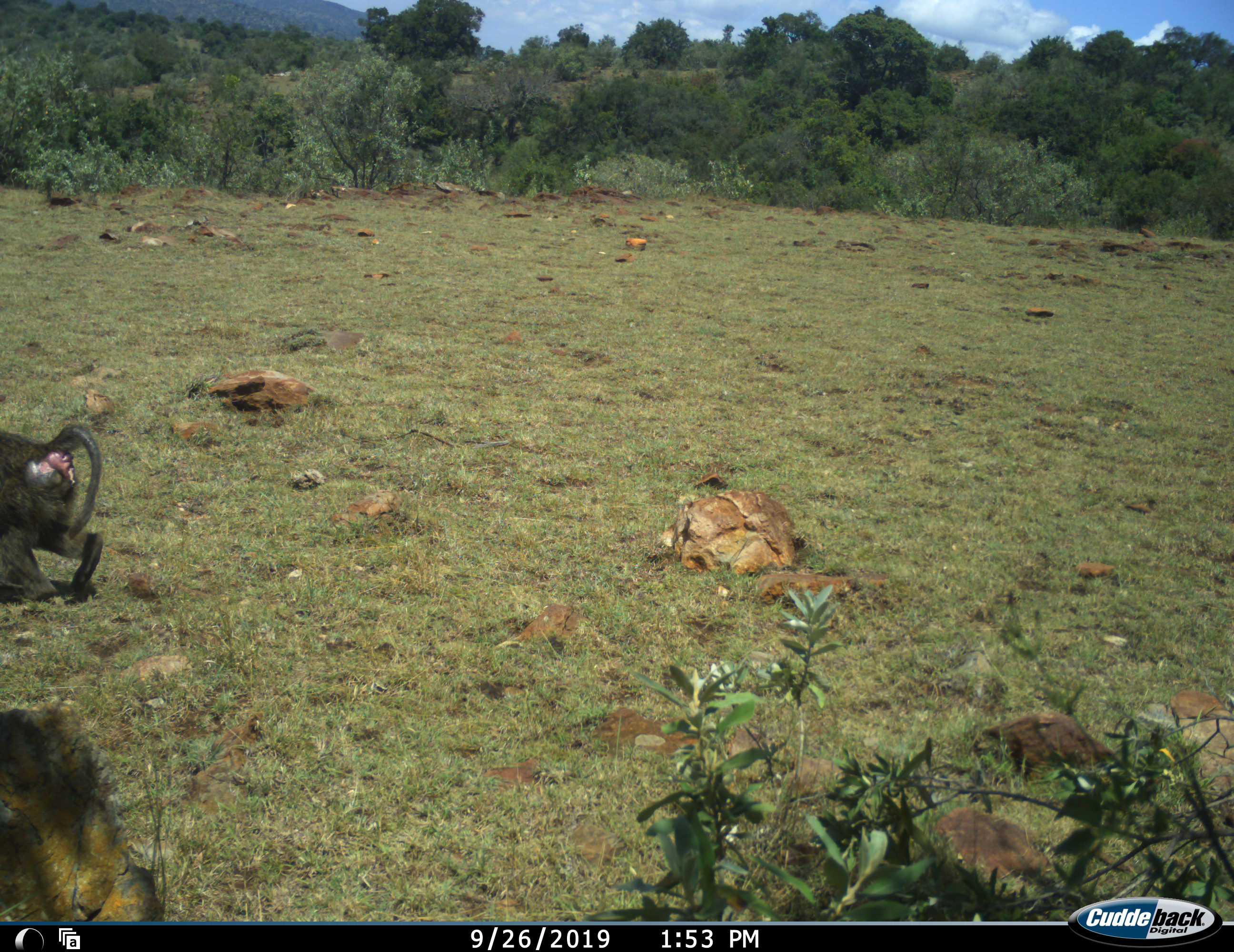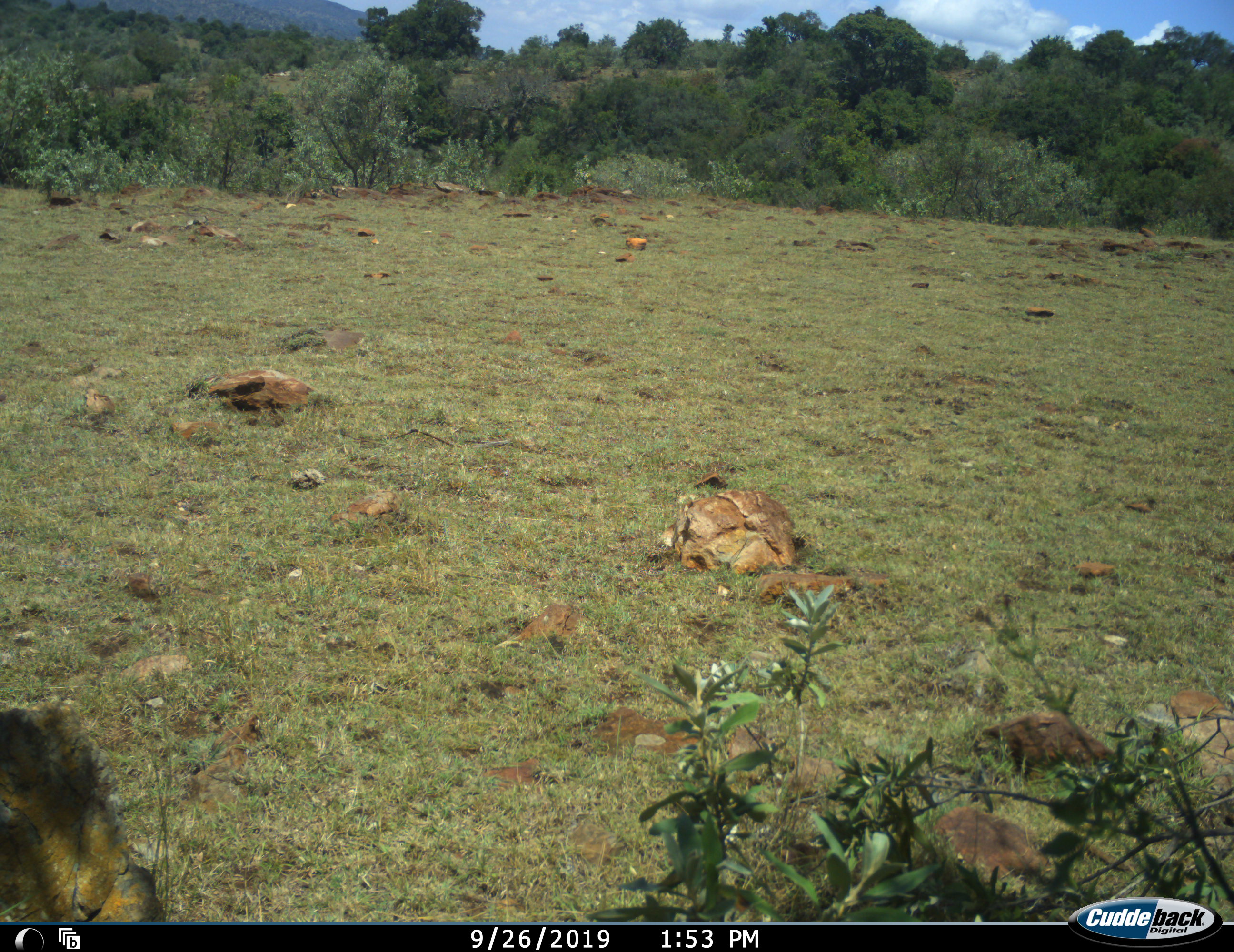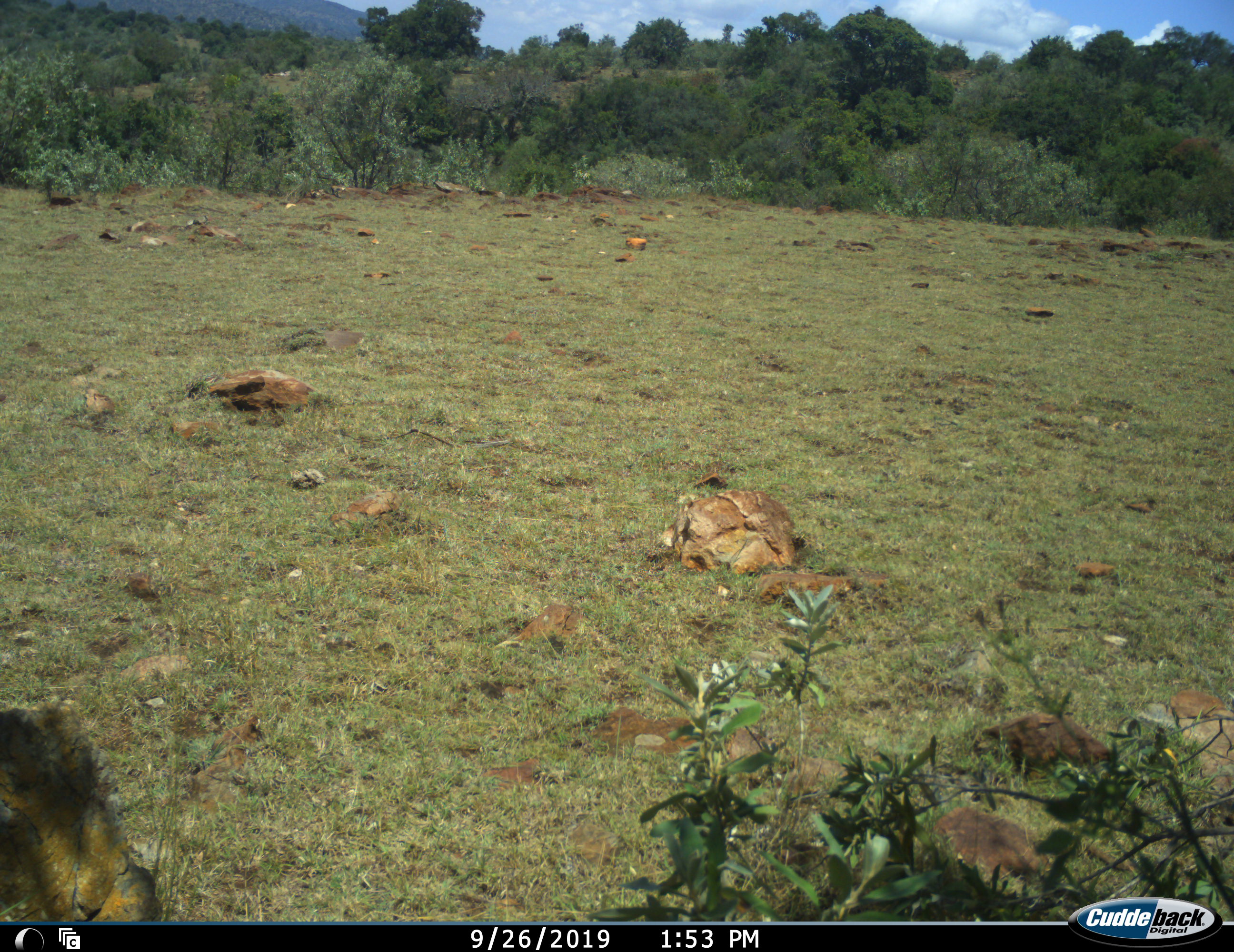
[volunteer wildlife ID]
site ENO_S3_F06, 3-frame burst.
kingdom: Animalia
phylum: Chordata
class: Mammalia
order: Primates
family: Cercopithecidae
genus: Papio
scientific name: Papio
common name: baboon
Baboon (Papio), count 1. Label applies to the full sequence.